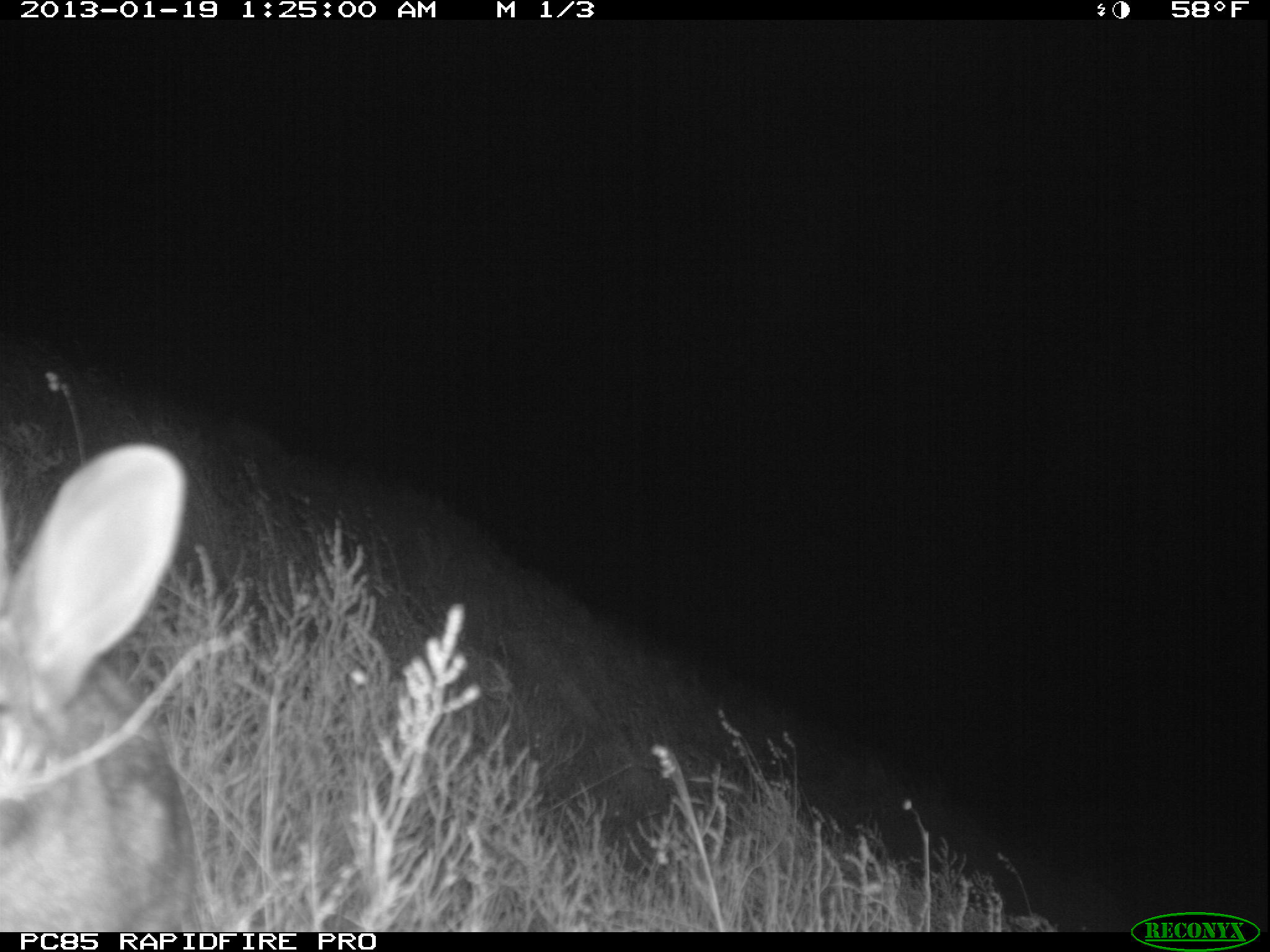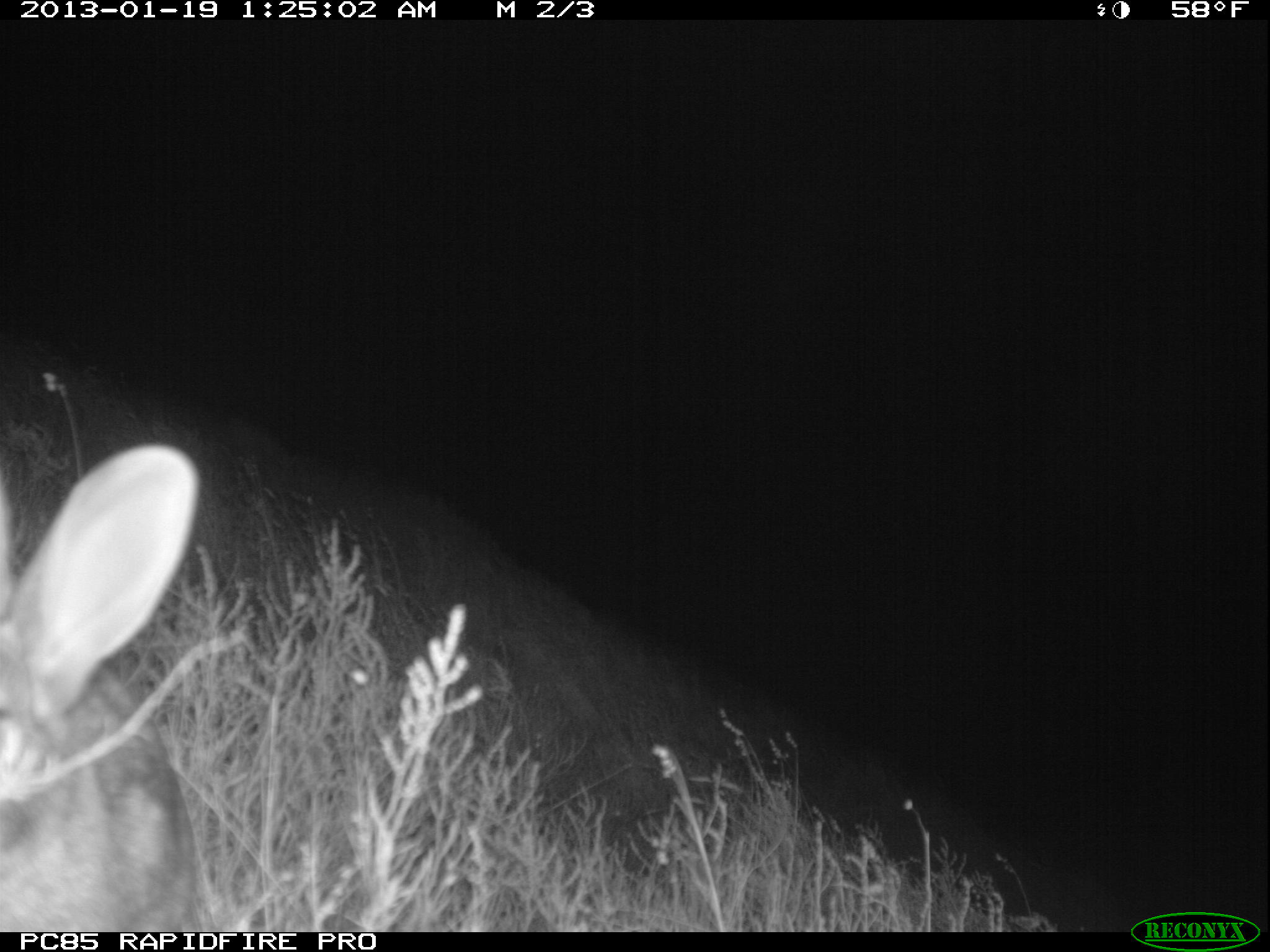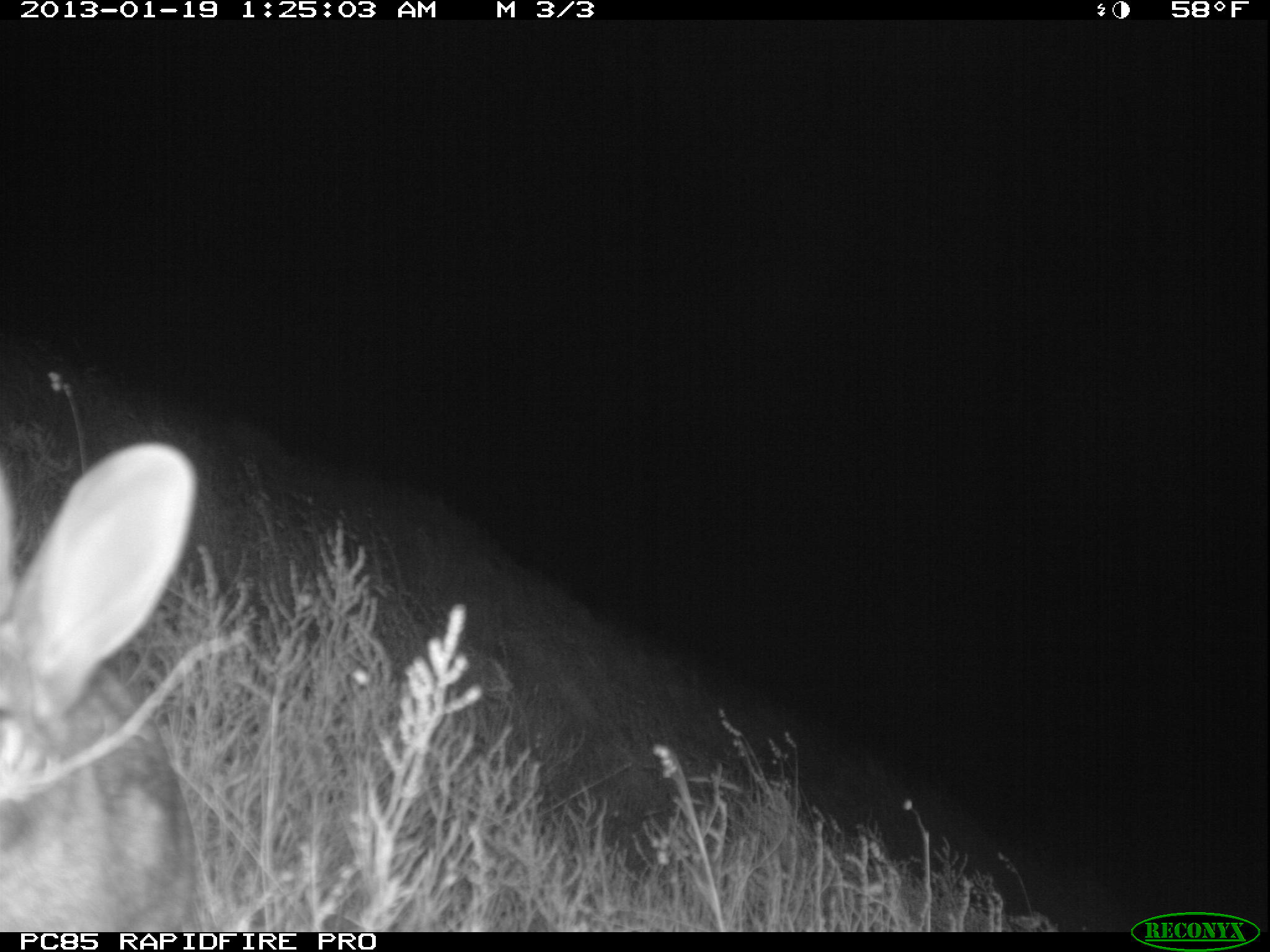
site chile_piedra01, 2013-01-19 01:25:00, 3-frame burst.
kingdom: Animalia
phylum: Chordata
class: Mammalia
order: Lagomorpha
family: Leporidae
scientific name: Leporidae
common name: rabbits and hares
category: rabbit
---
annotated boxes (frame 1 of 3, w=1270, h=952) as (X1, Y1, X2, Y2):
rabbit: (0, 441, 202, 925)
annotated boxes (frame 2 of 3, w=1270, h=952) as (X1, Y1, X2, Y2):
rabbit: (1, 444, 201, 927)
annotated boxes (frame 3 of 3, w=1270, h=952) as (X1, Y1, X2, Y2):
rabbit: (0, 442, 199, 925)